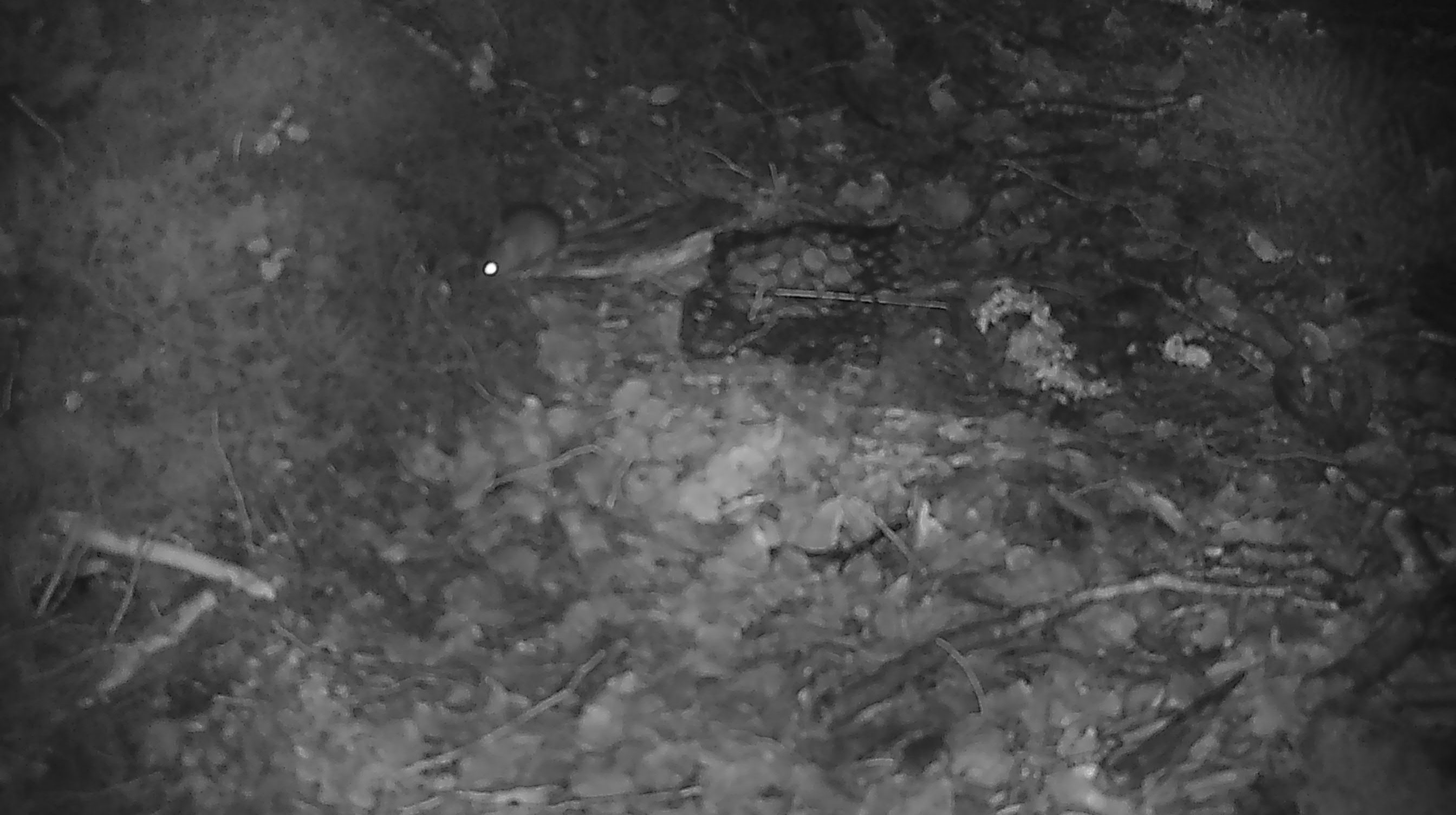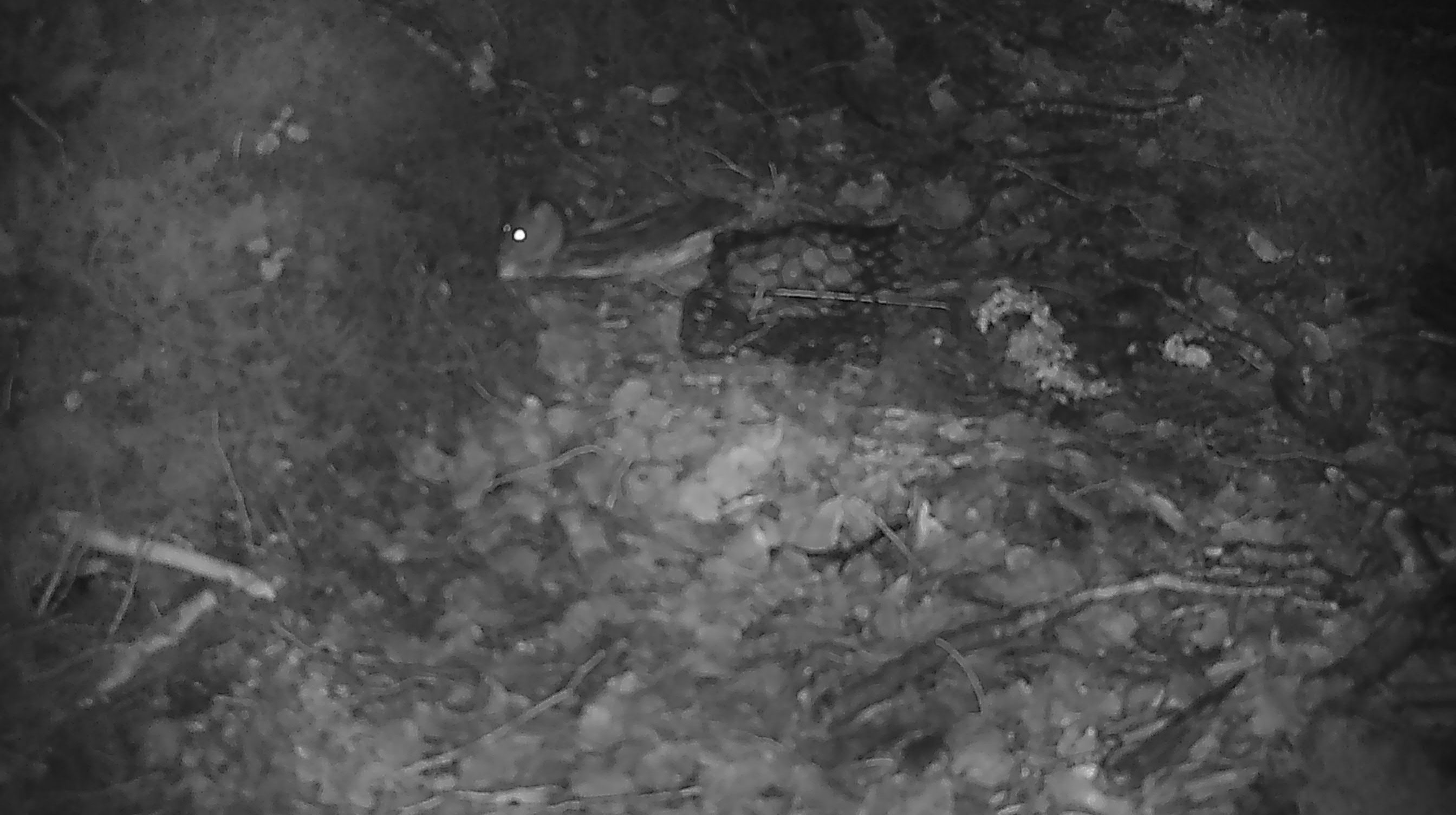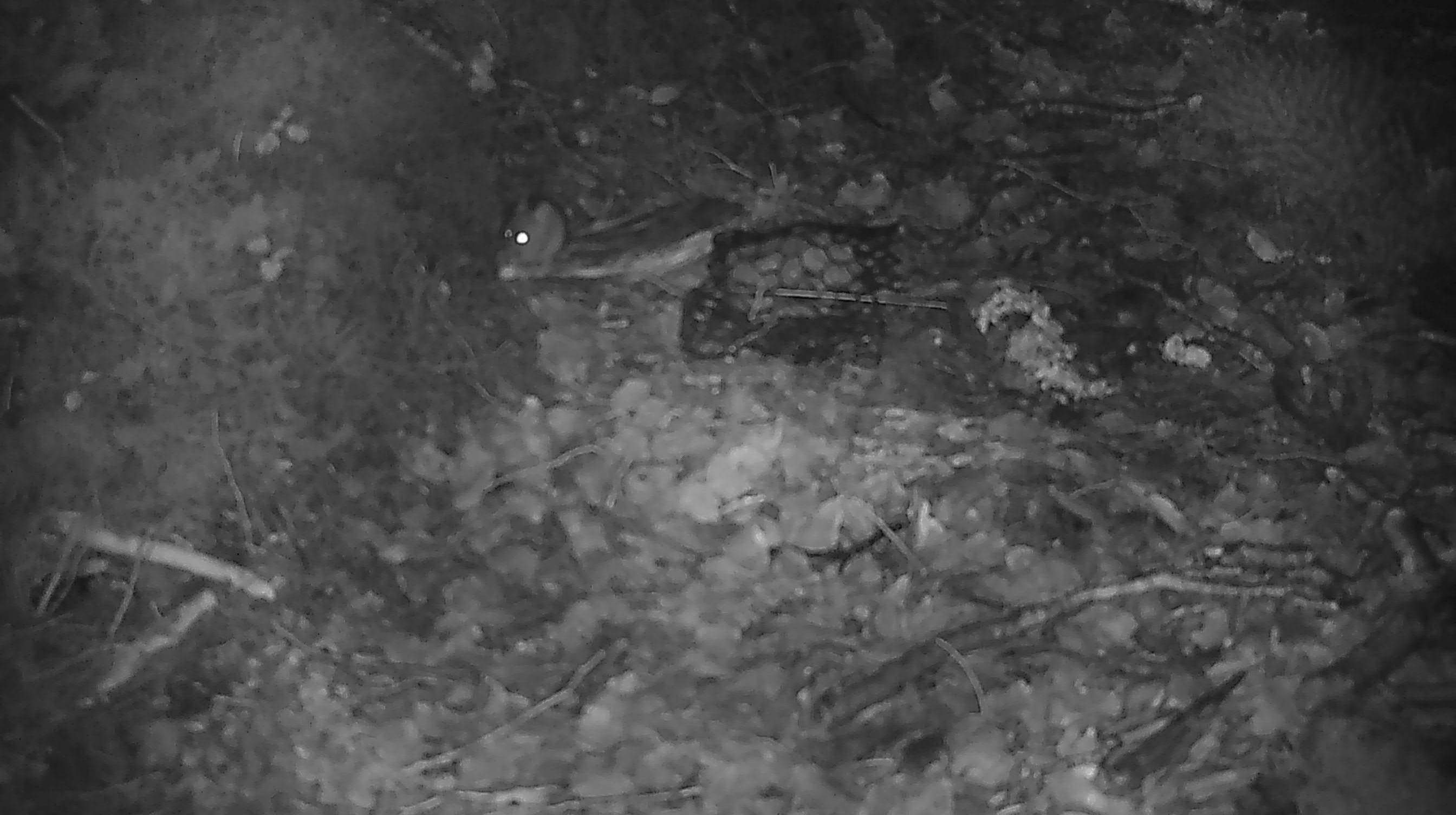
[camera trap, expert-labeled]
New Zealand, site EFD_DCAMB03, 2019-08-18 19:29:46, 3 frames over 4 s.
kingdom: Animalia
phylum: Chordata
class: Mammalia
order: Rodentia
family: Muridae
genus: Mus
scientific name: Mus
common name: mouse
Mouse (Mus).